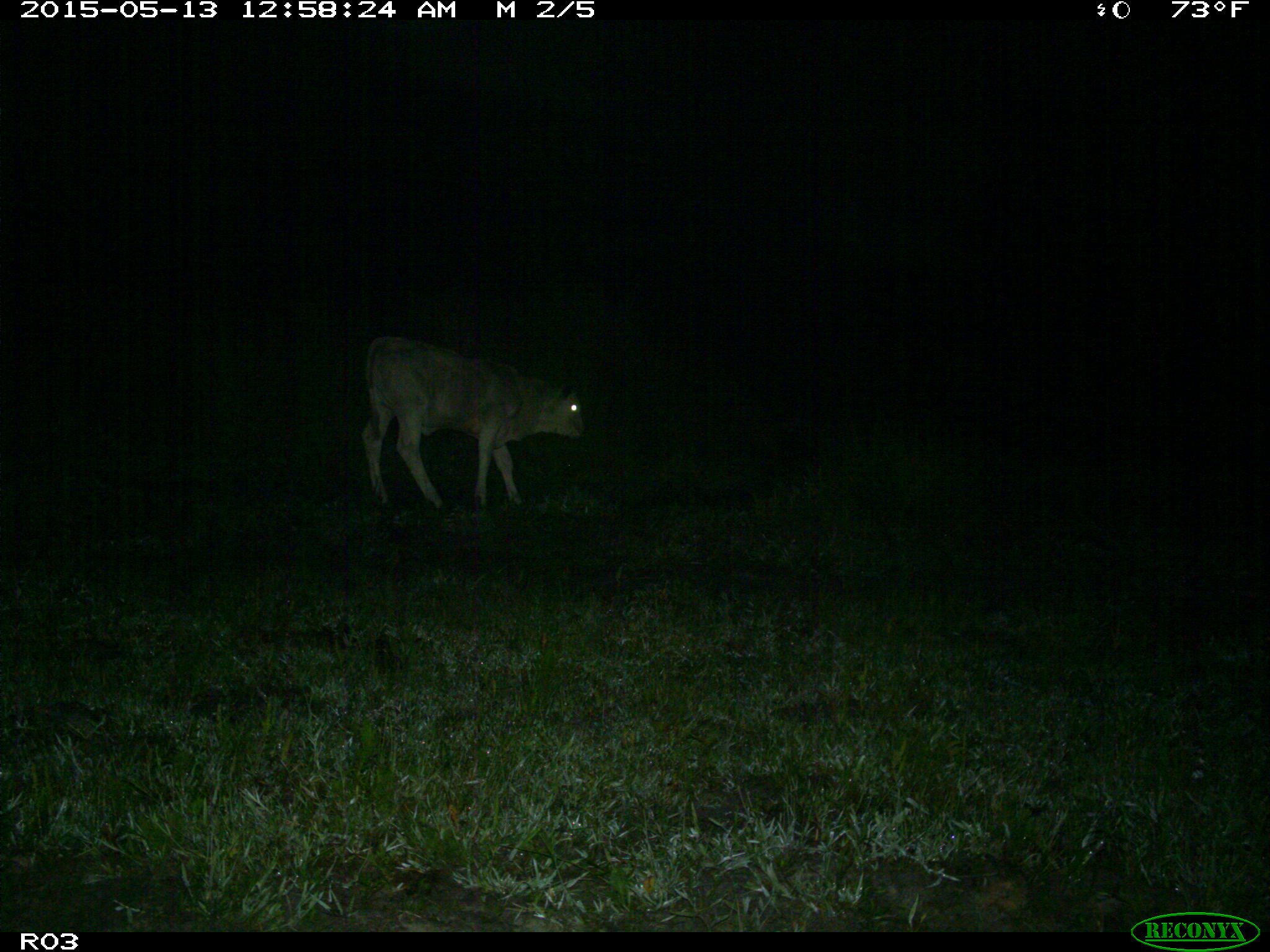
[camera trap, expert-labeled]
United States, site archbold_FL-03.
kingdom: Animalia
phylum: Chordata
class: Mammalia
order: Artiodactyla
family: Bovidae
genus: Bos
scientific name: Bos taurus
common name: domestic cow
Bos taurus (domestic cow).